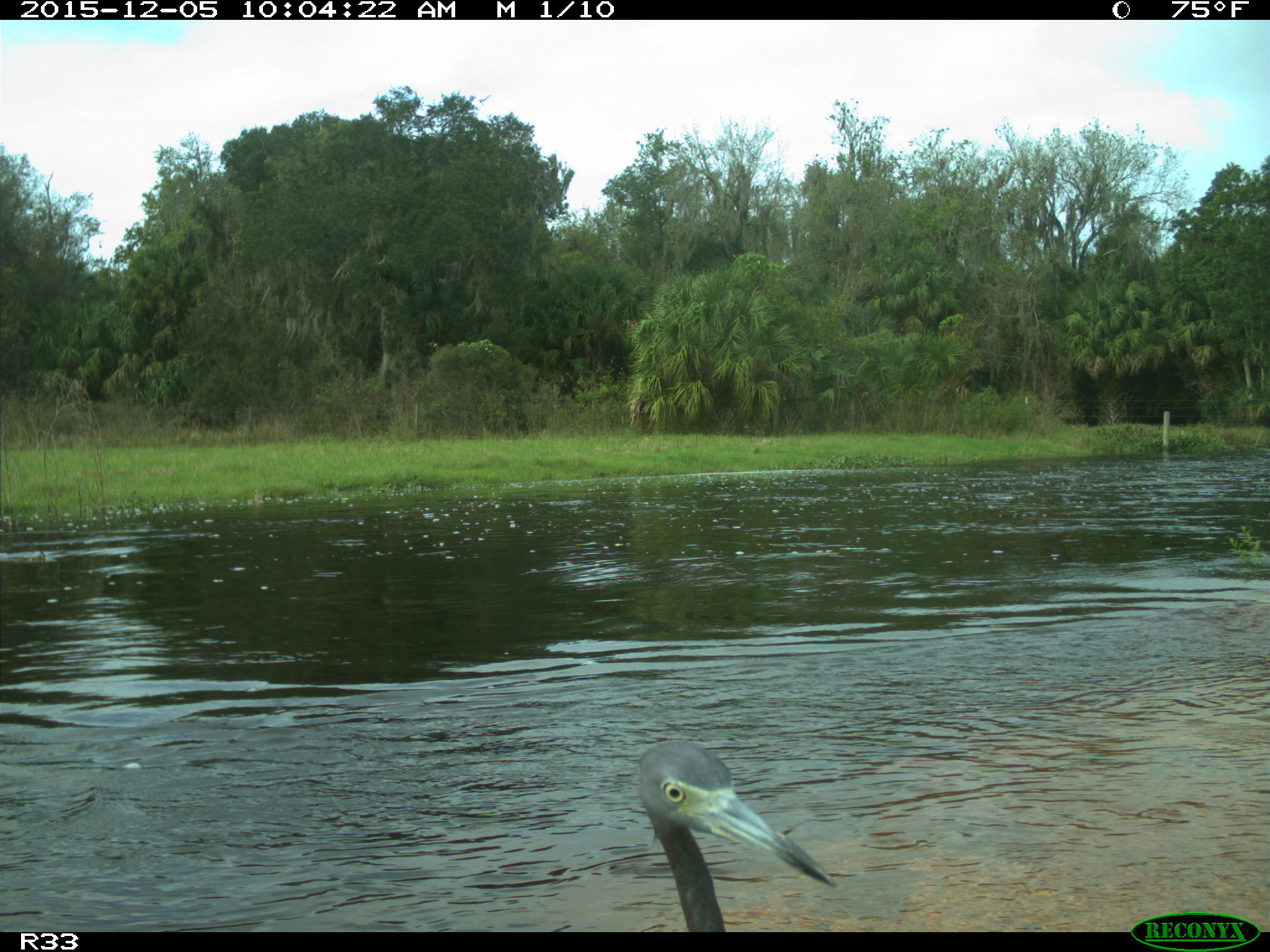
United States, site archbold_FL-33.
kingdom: Animalia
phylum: Chordata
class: Aves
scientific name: Aves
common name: birds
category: unidentified bird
Unidentified bird (birds) (Aves).